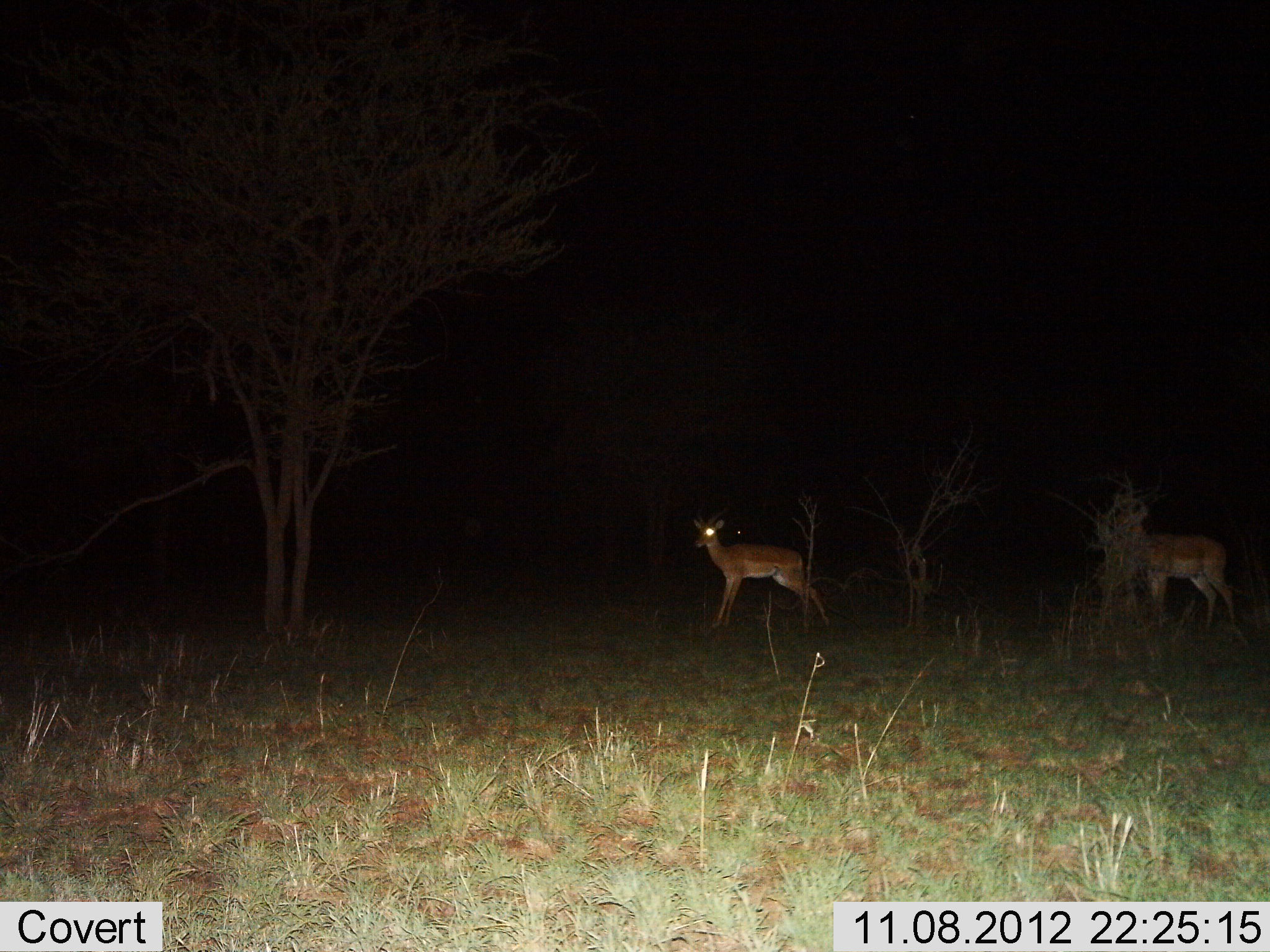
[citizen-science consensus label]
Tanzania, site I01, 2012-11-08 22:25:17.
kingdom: Animalia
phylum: Chordata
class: Mammalia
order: Artiodactyla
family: Bovidae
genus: Aepyceros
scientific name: Aepyceros melampus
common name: impala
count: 2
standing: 90%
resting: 0%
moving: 10%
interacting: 0%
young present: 0%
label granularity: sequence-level